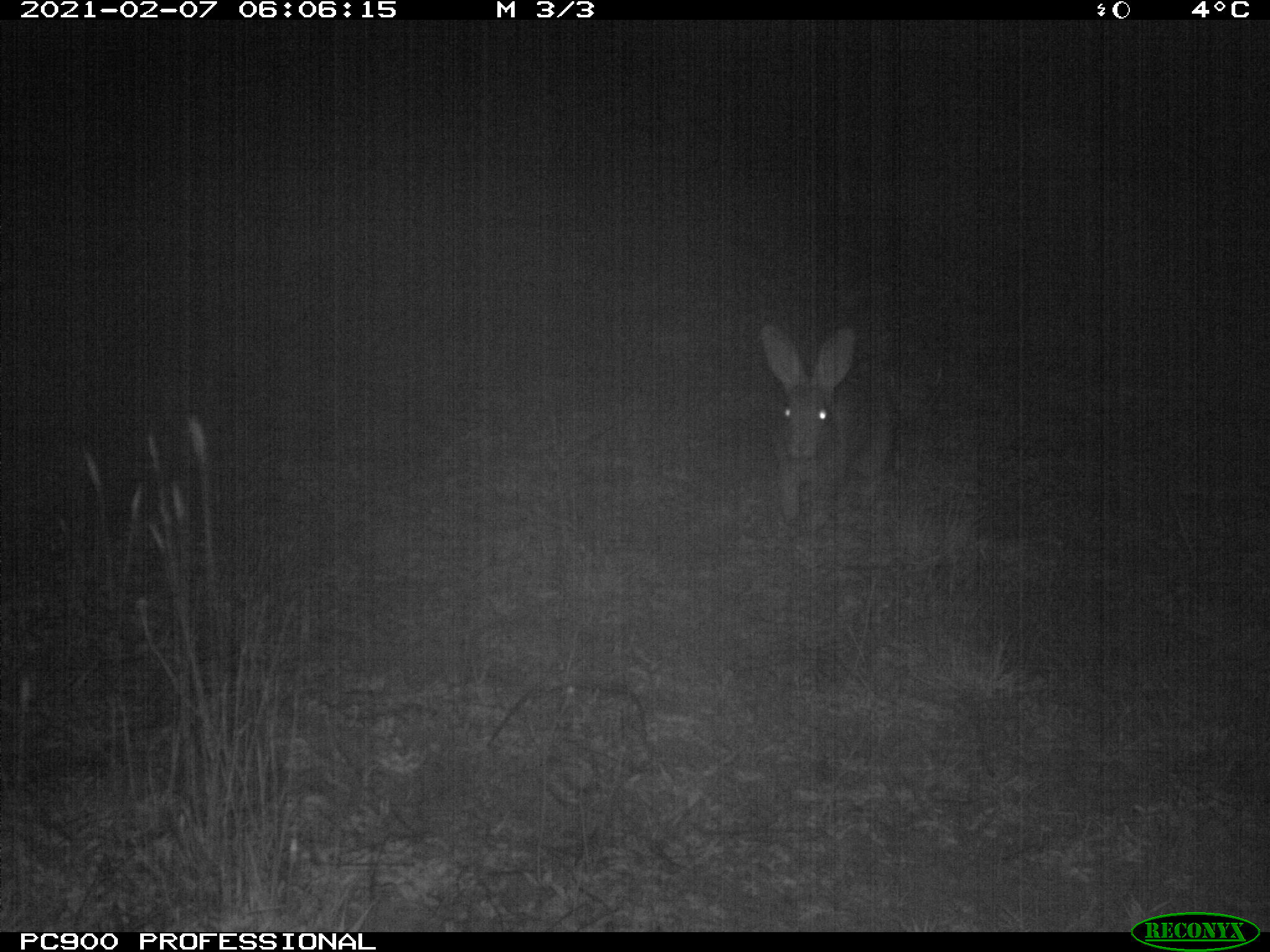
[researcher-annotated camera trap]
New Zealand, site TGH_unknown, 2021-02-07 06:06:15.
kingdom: Animalia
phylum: Chordata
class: Mammalia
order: Lagomorpha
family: Leporidae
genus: Oryctolagus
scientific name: Oryctolagus cuniculus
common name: european rabbit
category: rabbit